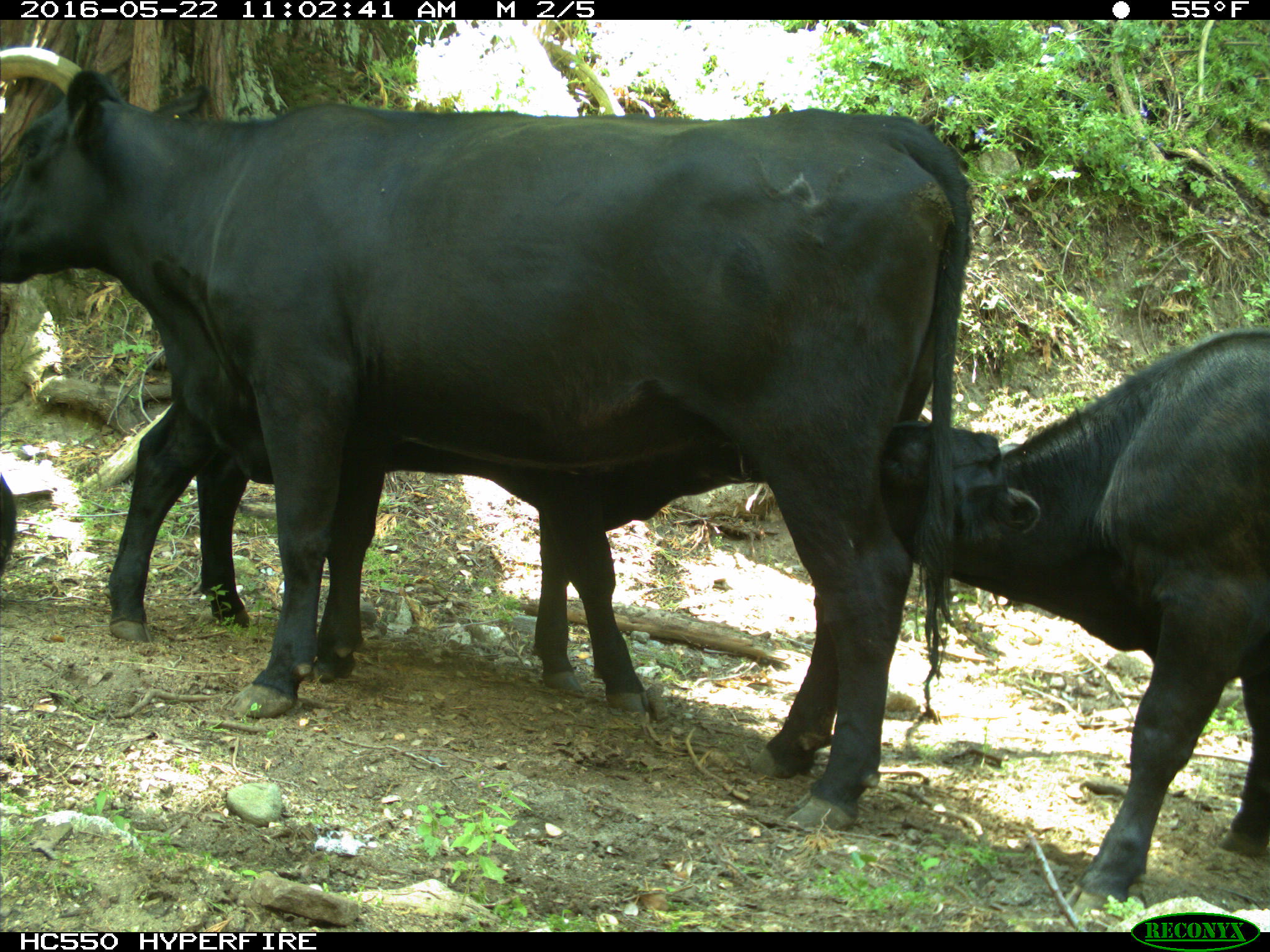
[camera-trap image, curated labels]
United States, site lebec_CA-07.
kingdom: Animalia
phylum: Chordata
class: Mammalia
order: Artiodactyla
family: Bovidae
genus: Bos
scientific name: Bos taurus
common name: domestic cow